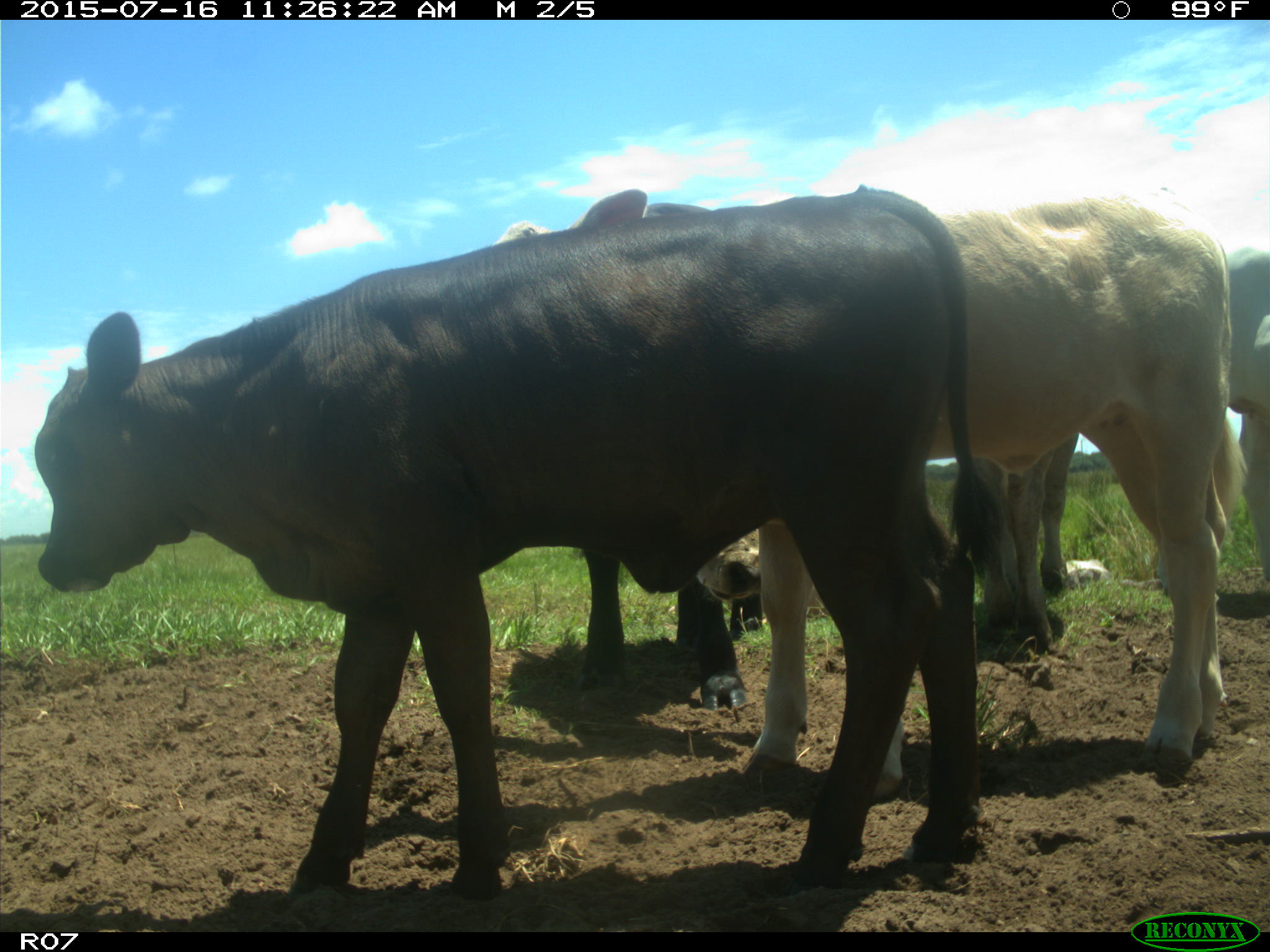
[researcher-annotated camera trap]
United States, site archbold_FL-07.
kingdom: Animalia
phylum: Chordata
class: Mammalia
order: Artiodactyla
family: Bovidae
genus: Bos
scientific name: Bos taurus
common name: domestic cow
Bos taurus (domestic cow).